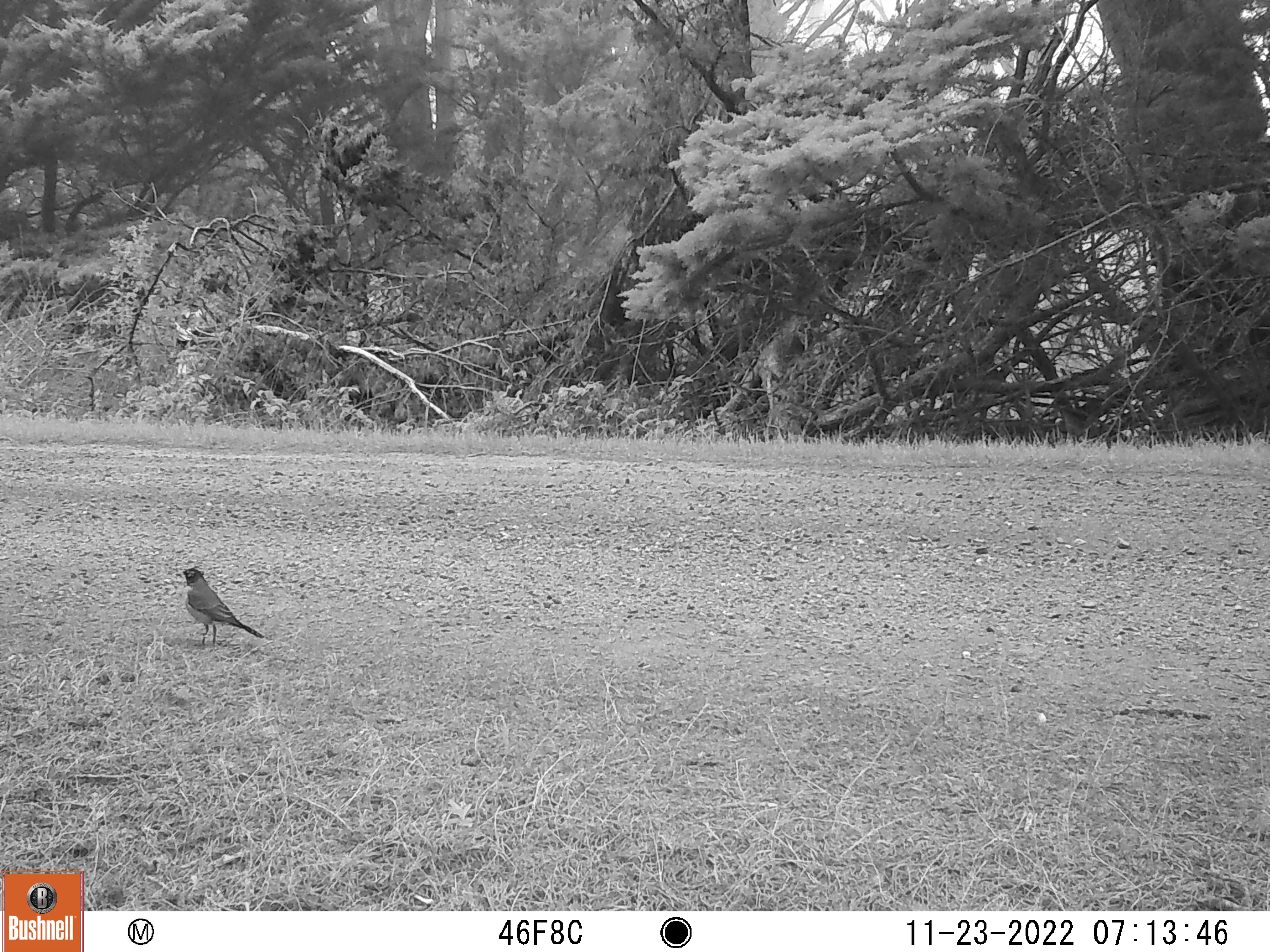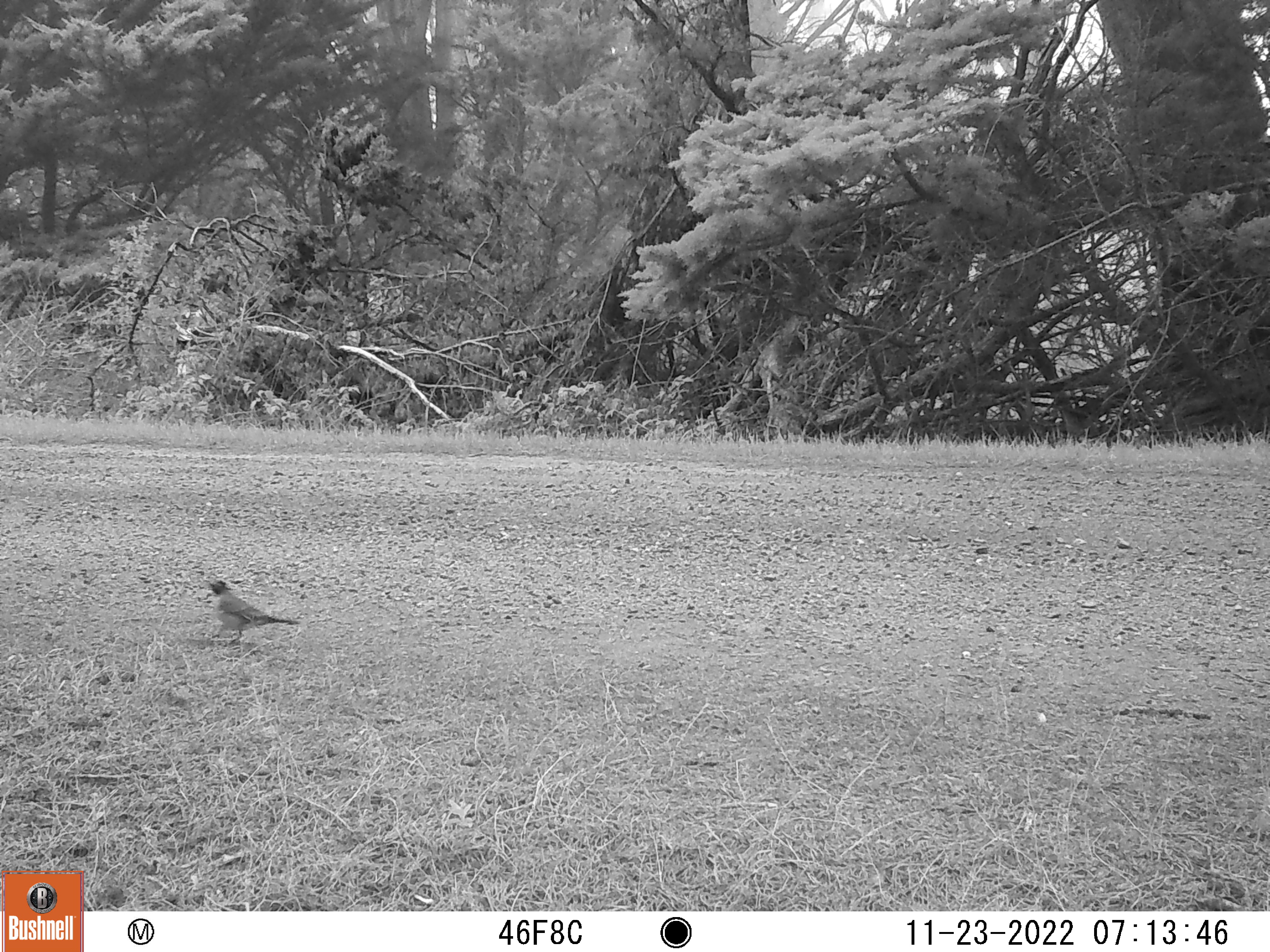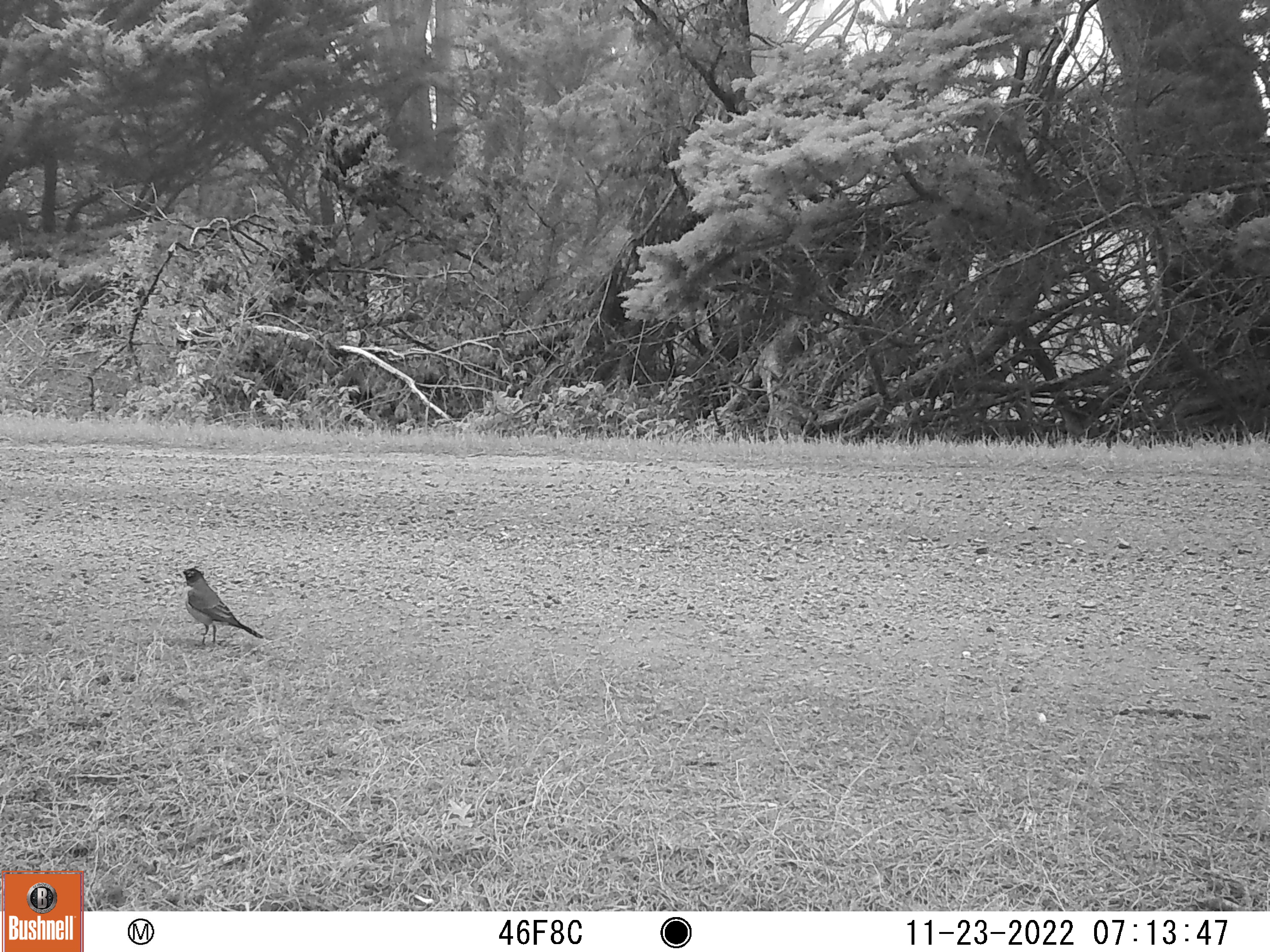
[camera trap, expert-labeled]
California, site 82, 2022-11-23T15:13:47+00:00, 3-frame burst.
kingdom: Animalia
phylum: Chordata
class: Aves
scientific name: Aves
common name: bird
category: unknown bird